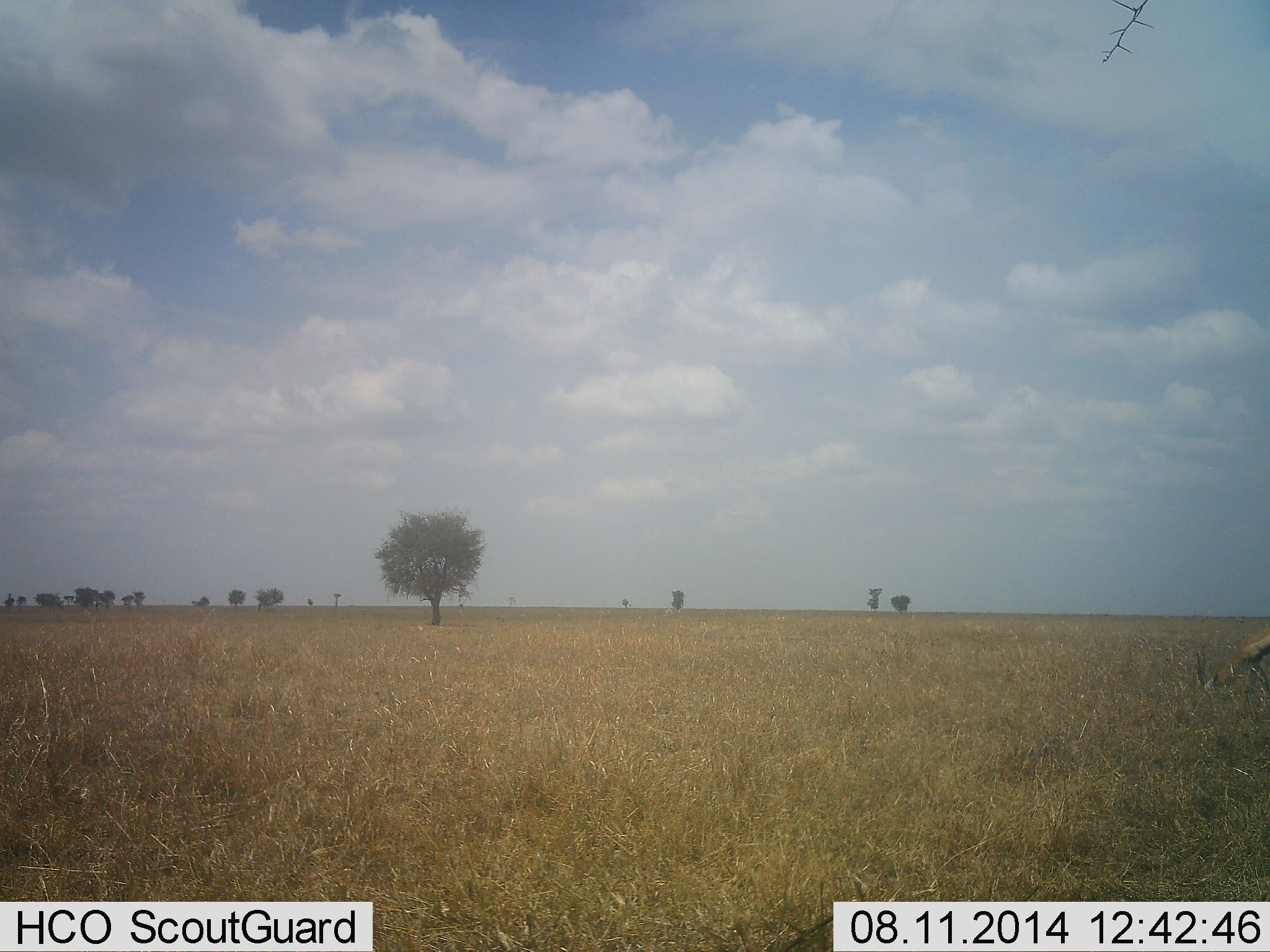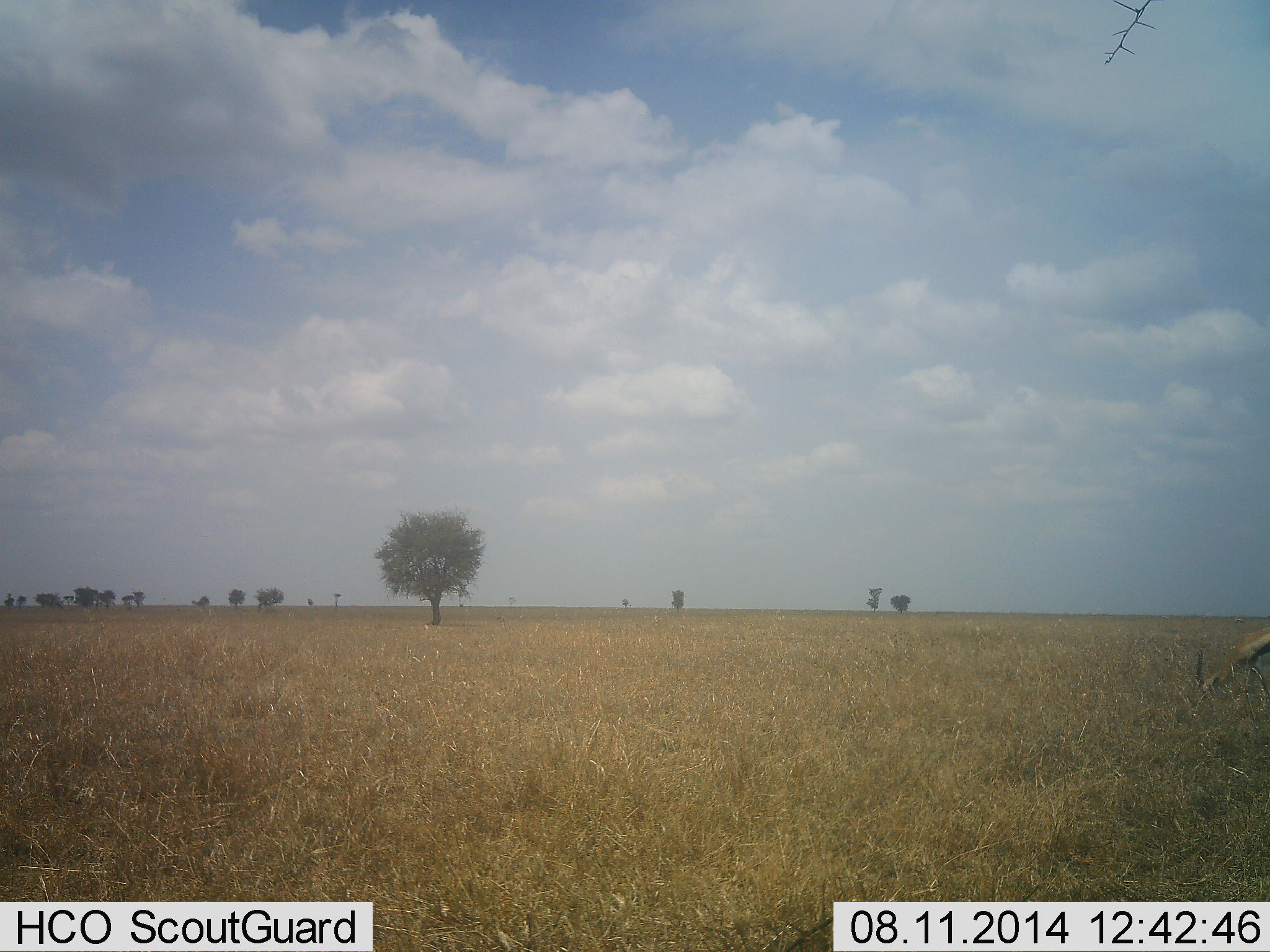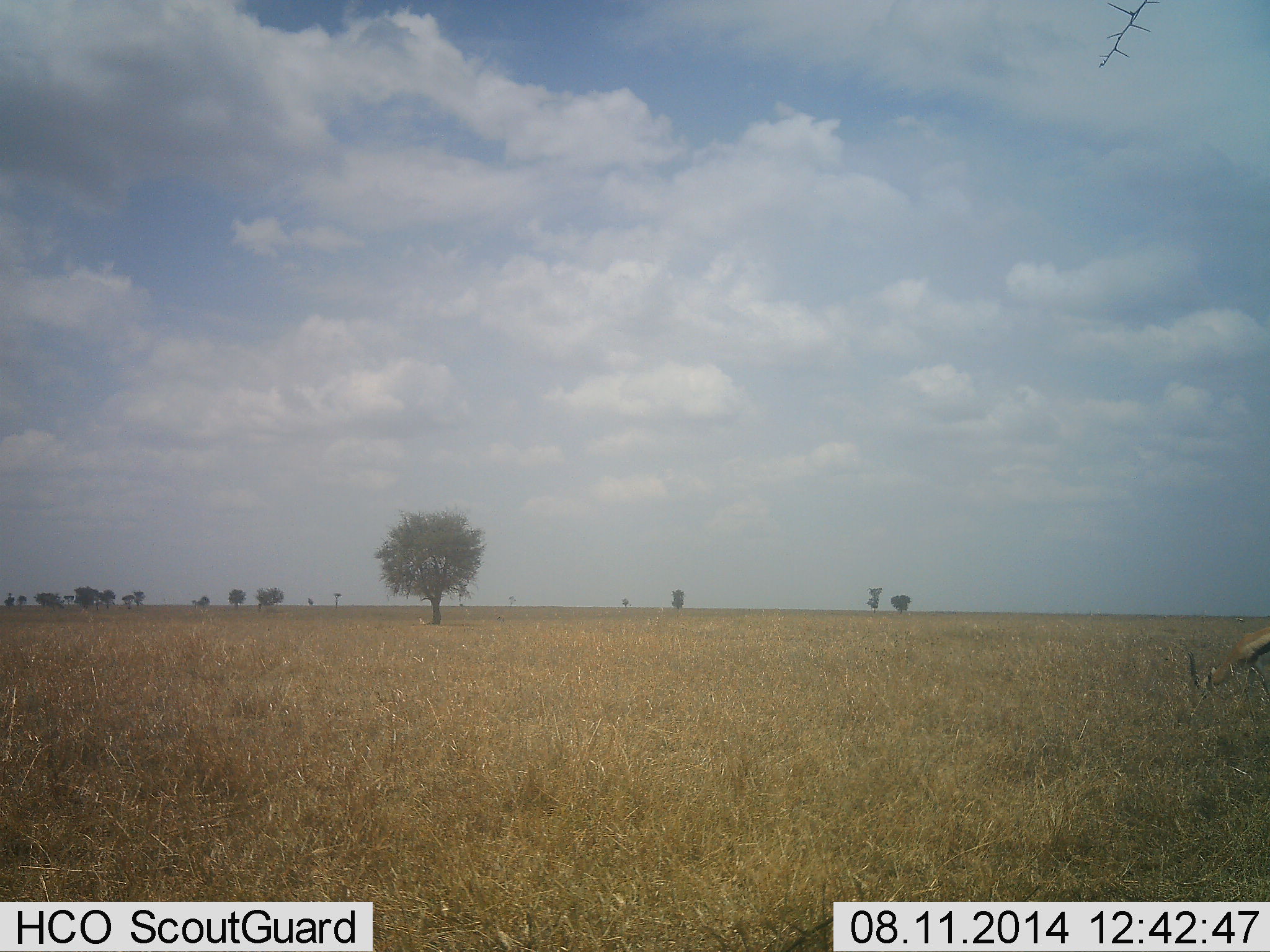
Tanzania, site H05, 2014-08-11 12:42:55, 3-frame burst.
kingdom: Animalia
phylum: Chordata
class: Mammalia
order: Artiodactyla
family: Bovidae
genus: Eudorcas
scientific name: Eudorcas thomsonii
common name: thomson's gazelle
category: gazellethomsons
Gazellethomsons (thomson's gazelle) (Eudorcas thomsonii), count 1. Behavior (volunteer vote fractions): standing 30%, resting 0%, moving 0%, interacting 0%. Young present (vote fraction): 0%. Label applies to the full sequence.